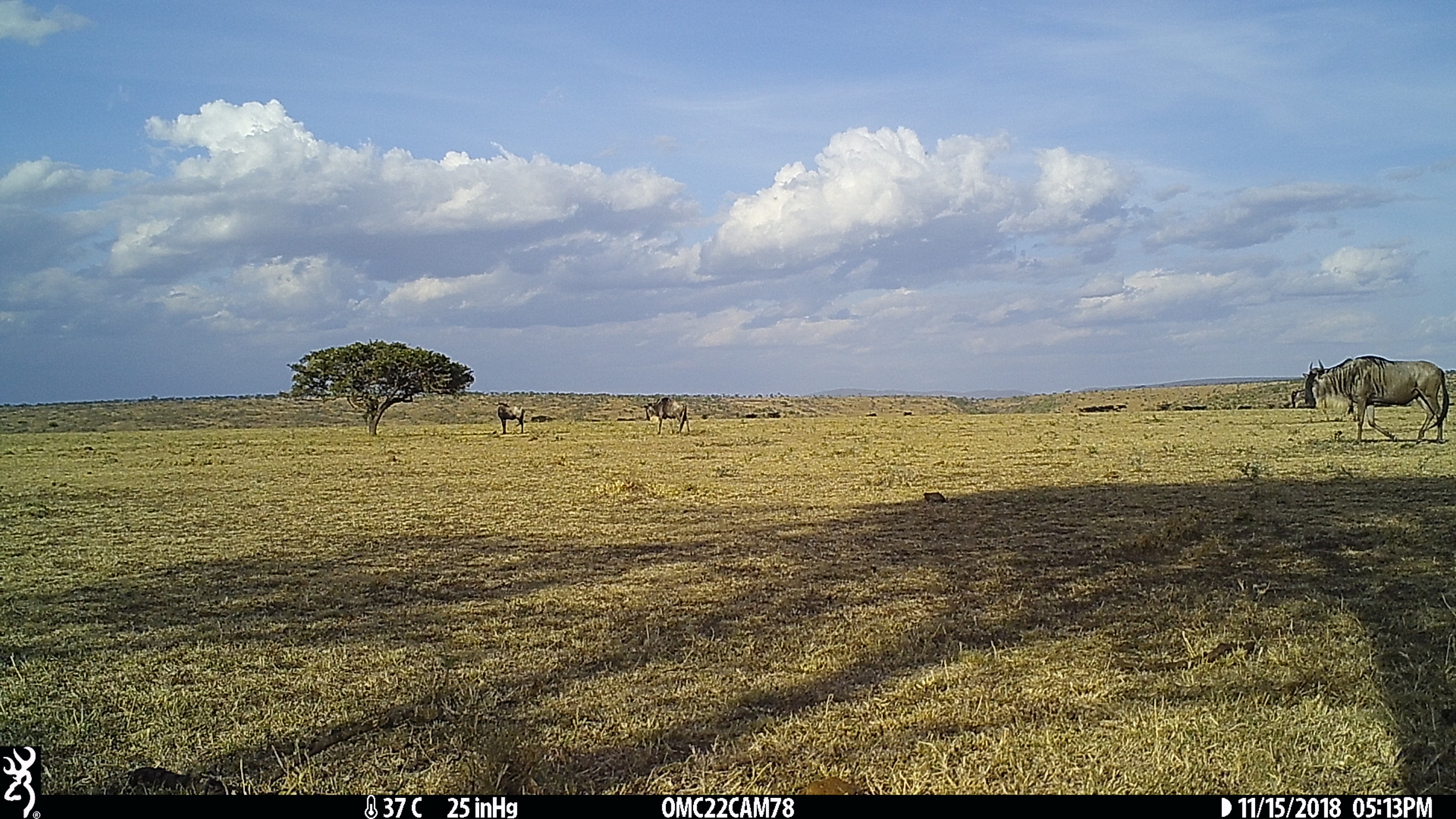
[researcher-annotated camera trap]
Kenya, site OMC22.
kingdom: Animalia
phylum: Chordata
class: Mammalia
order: Artiodactyla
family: Bovidae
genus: Connochaetes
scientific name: Connochaetes taurinus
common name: blue wildebeest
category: wildebeest